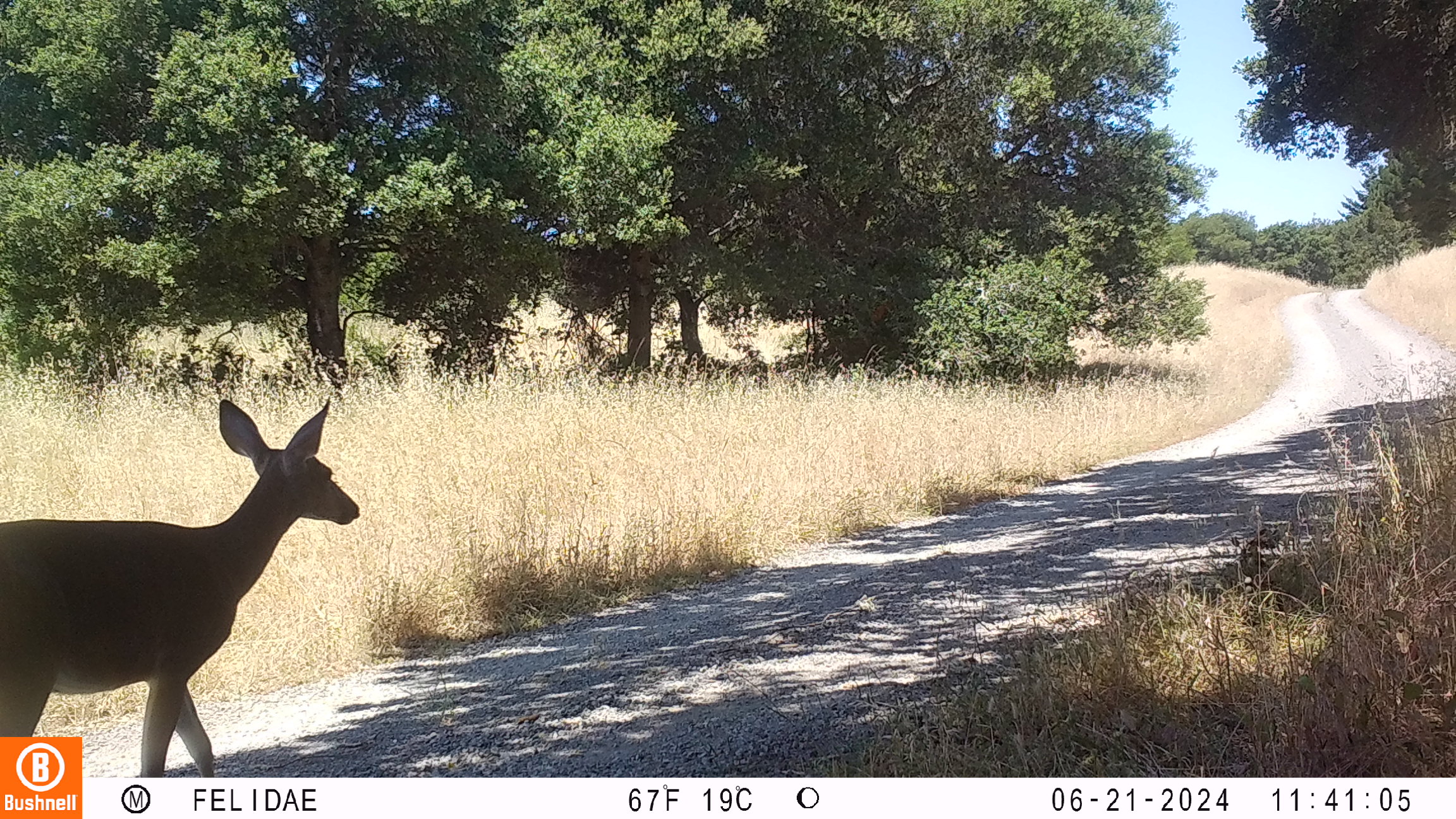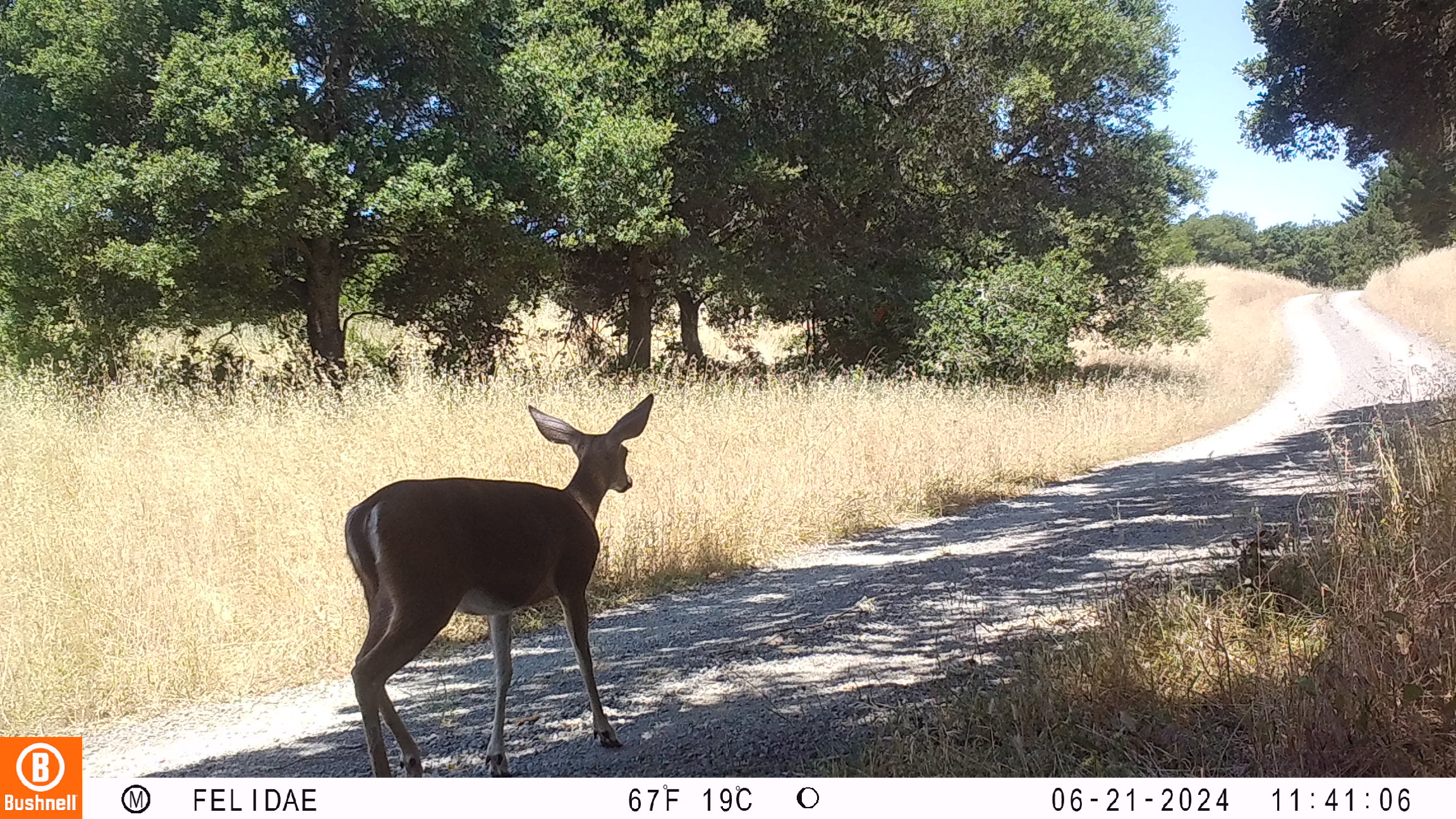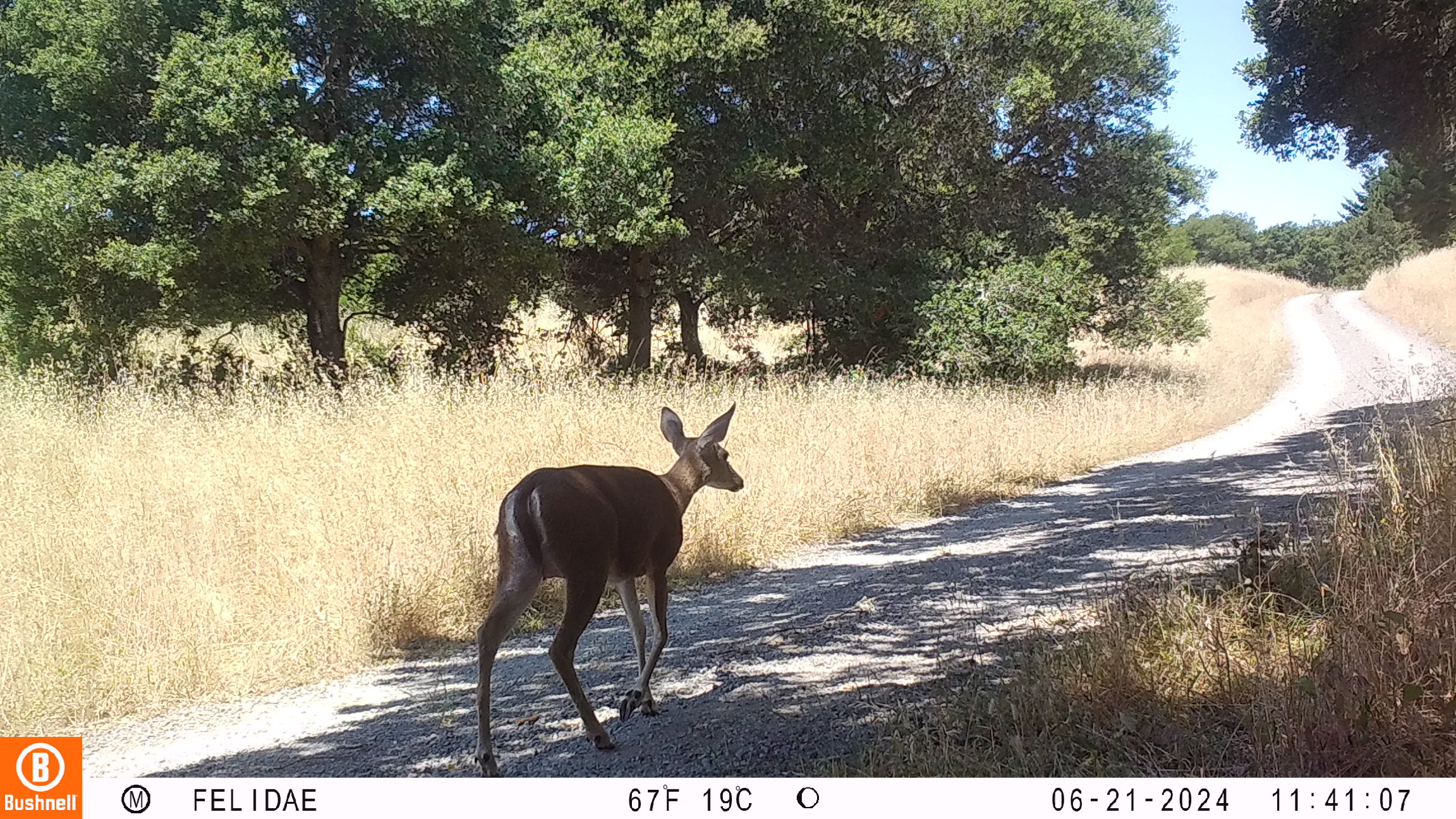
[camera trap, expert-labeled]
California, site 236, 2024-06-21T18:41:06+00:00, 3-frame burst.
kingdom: Animalia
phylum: Chordata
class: Mammalia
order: Artiodactyla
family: Cervidae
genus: Odocoileus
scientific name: Odocoileus hemionus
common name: mule deer